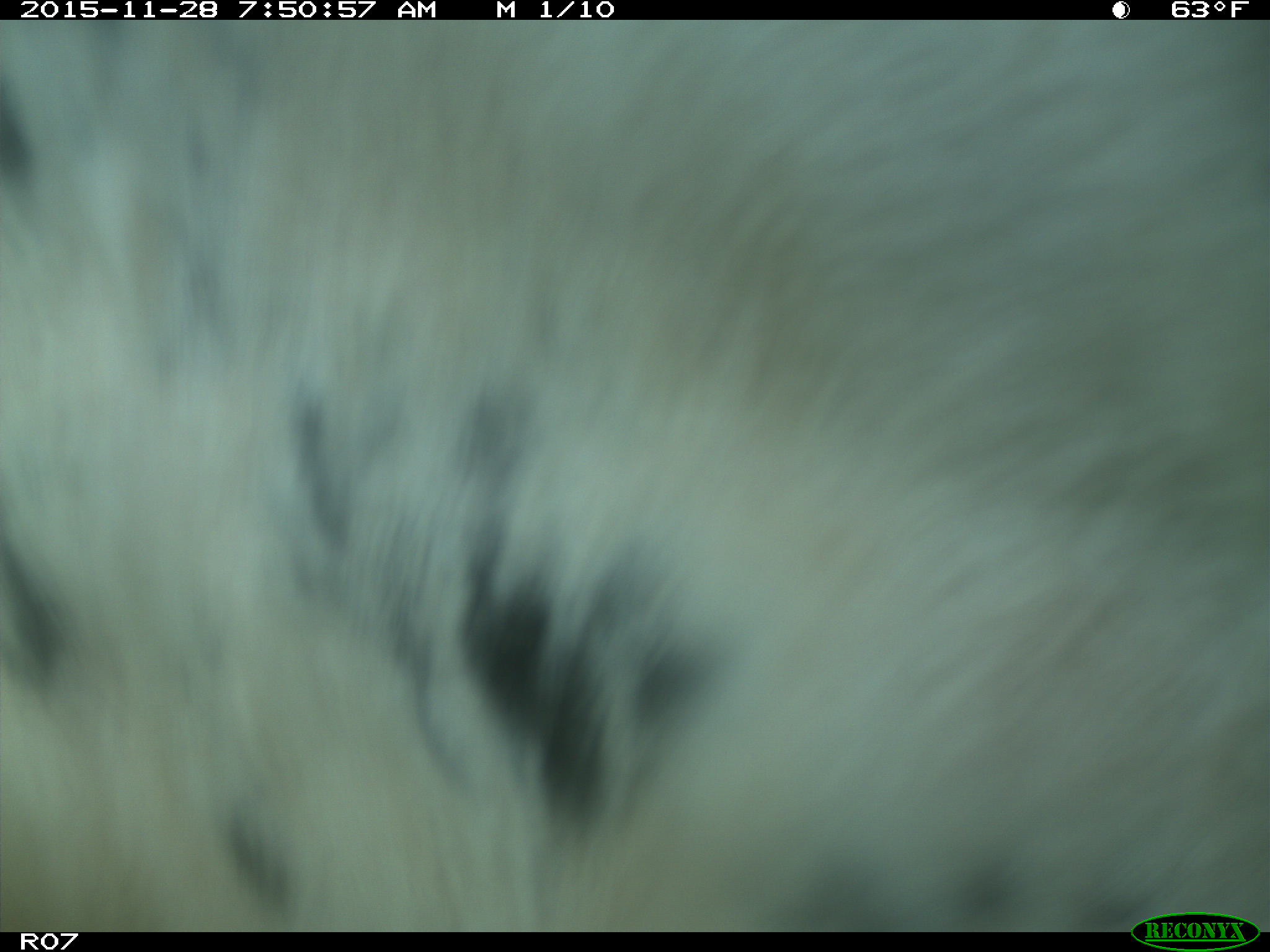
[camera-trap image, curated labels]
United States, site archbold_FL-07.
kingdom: Animalia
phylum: Chordata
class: Mammalia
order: Artiodactyla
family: Bovidae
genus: Bos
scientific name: Bos taurus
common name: domestic cow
Bos taurus (domestic cow).